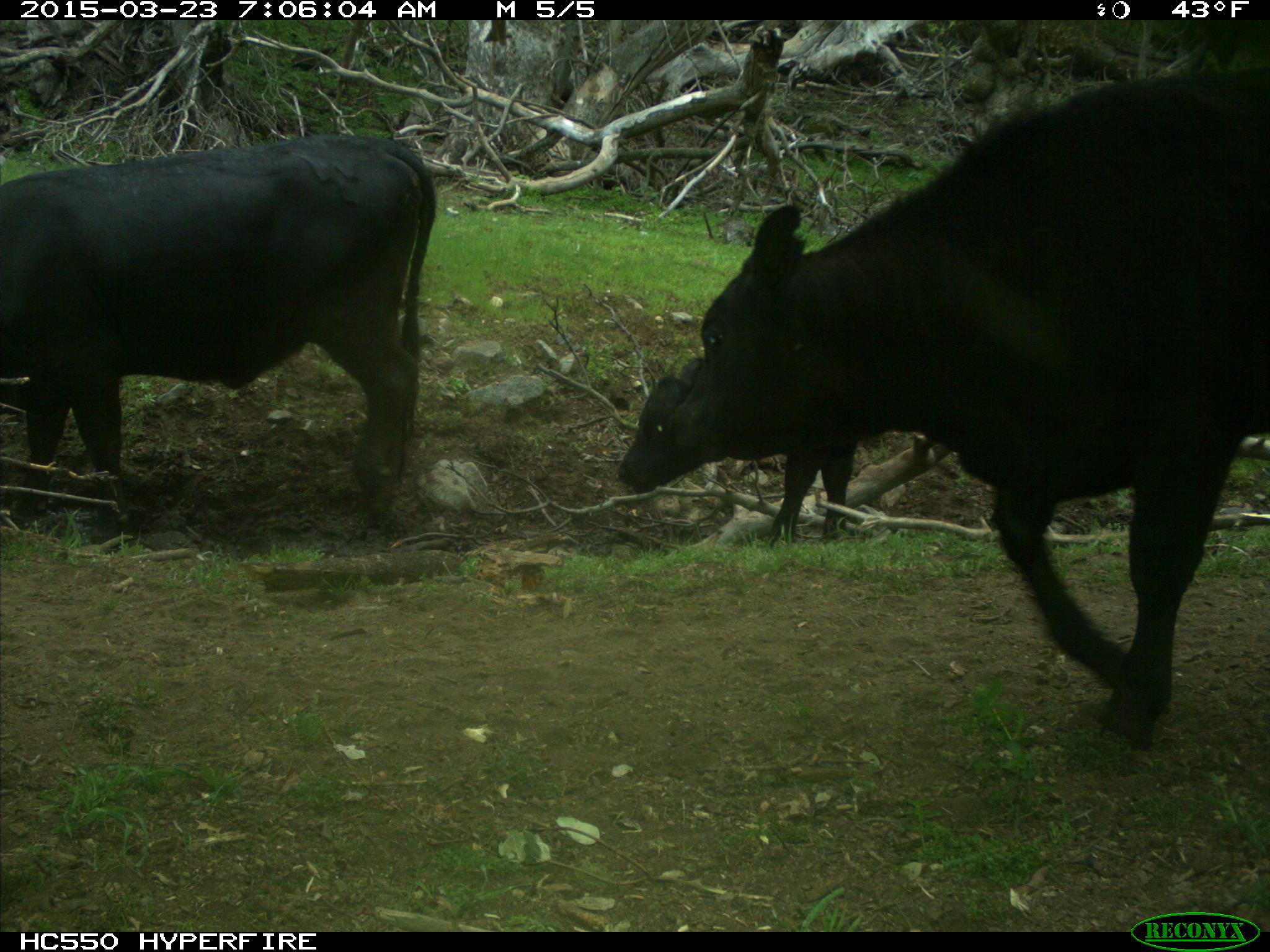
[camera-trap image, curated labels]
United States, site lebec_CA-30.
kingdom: Animalia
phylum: Chordata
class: Mammalia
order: Artiodactyla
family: Bovidae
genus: Bos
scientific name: Bos taurus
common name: domestic cow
Bos taurus (domestic cow).